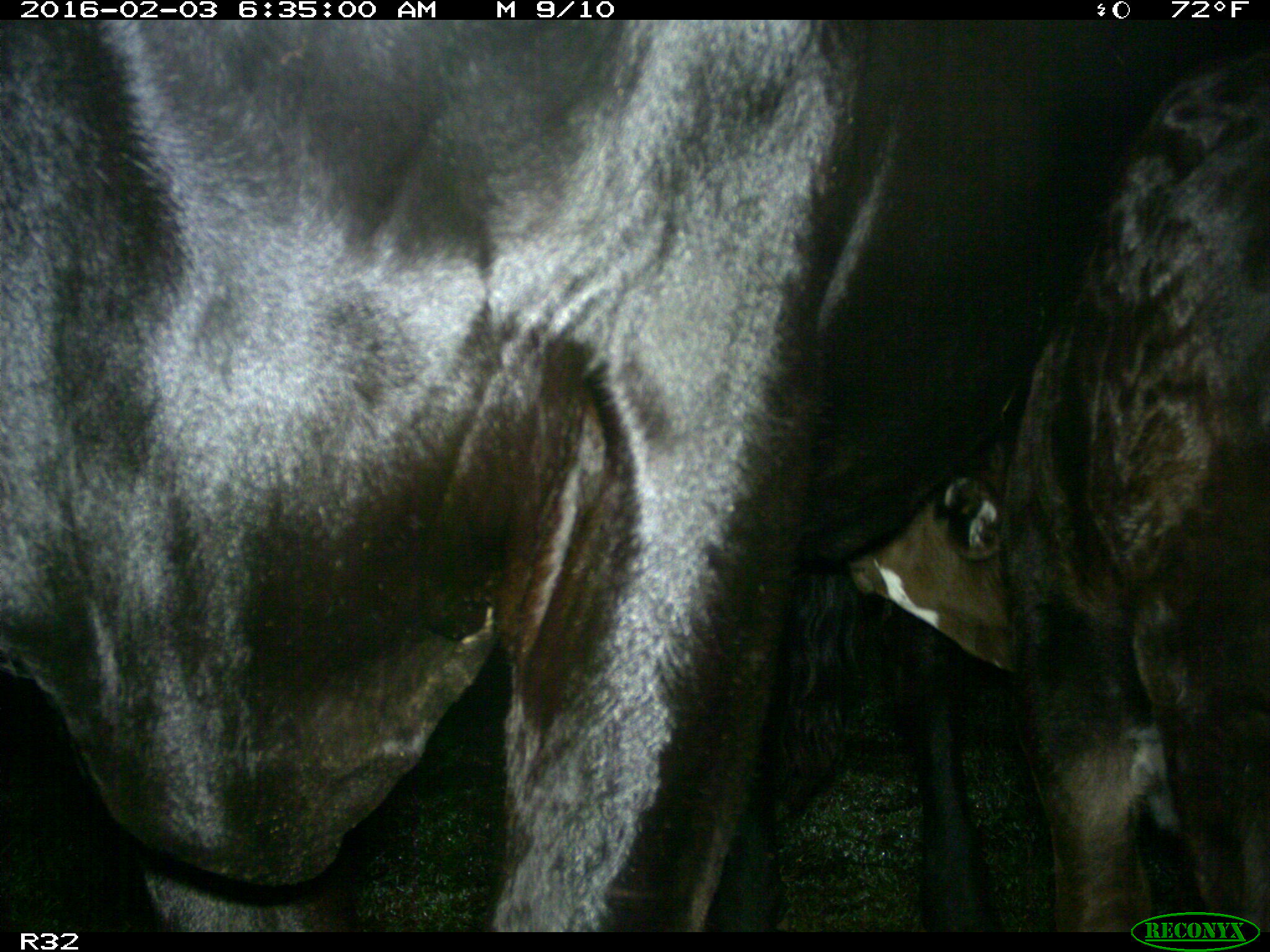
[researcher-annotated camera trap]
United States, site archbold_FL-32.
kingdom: Animalia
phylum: Chordata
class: Mammalia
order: Artiodactyla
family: Bovidae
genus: Bos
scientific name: Bos taurus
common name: domestic cow